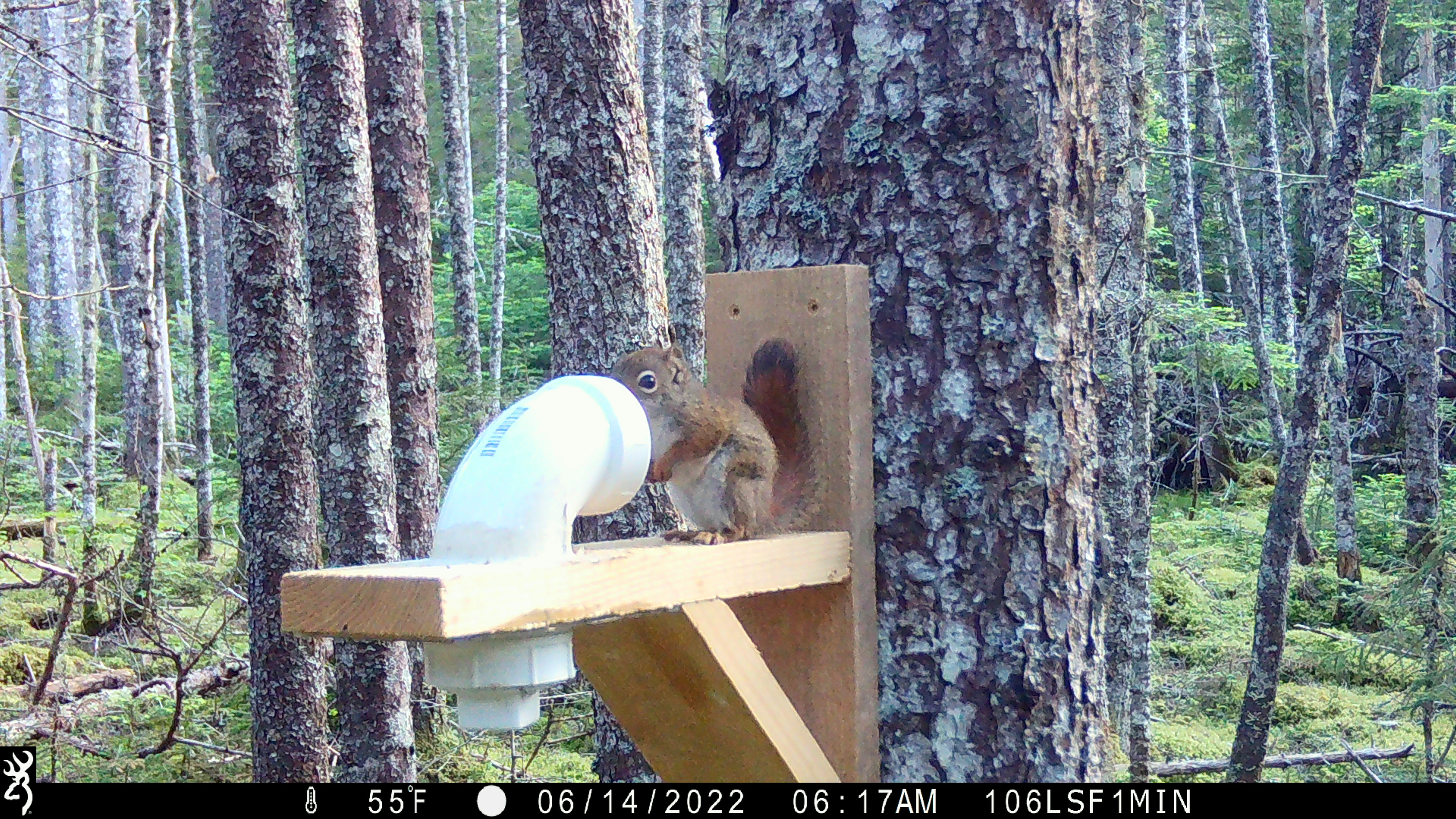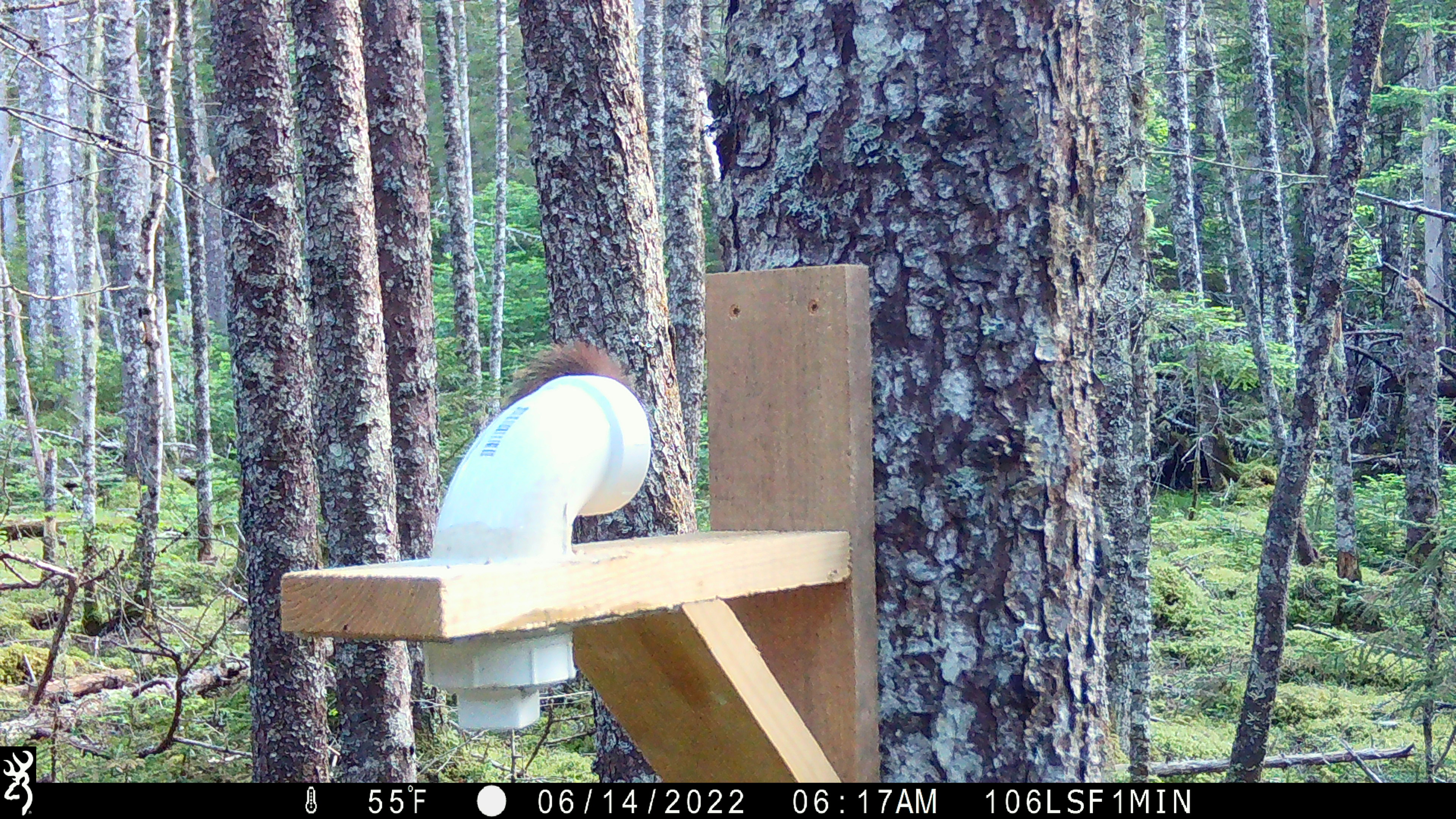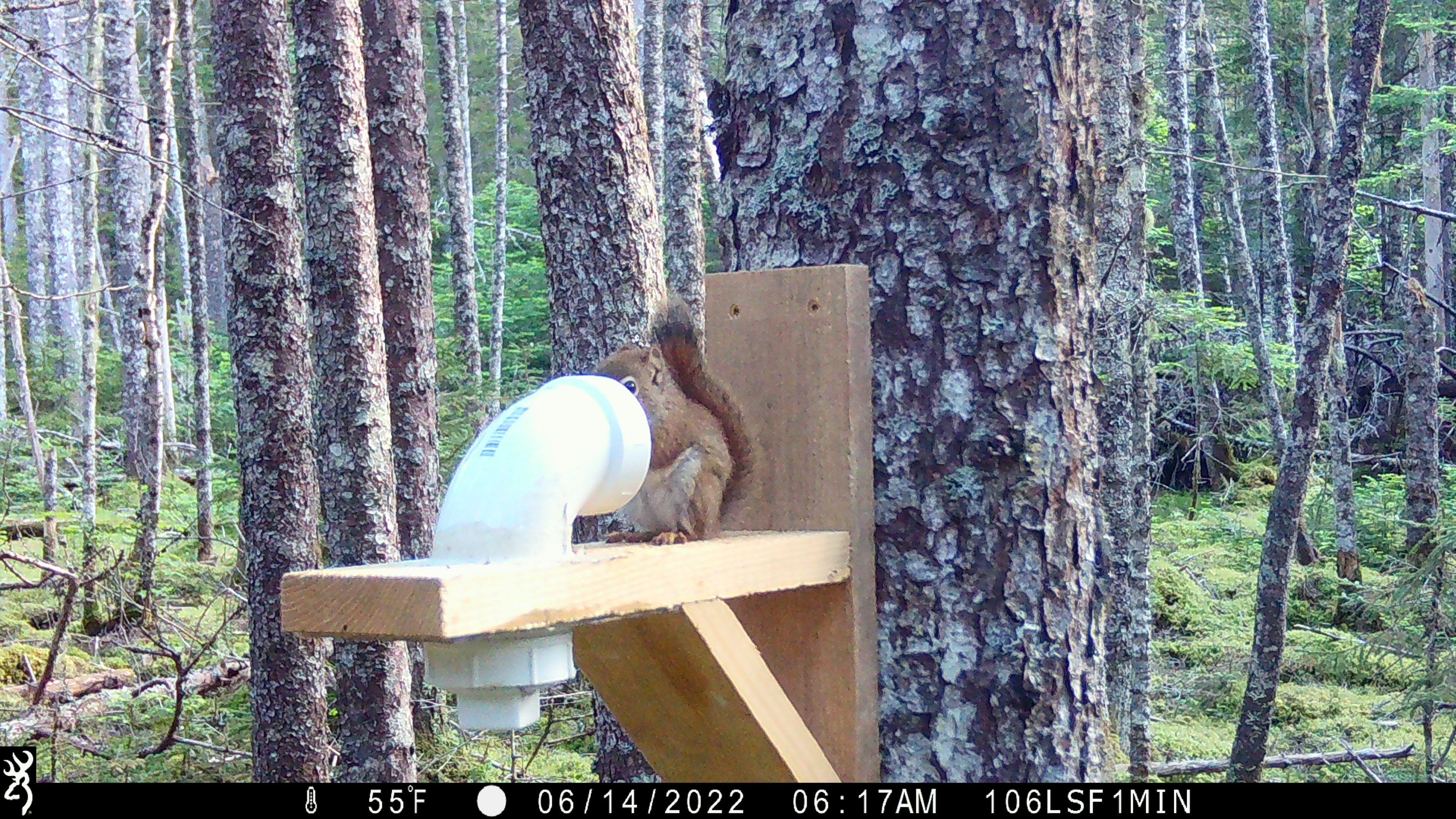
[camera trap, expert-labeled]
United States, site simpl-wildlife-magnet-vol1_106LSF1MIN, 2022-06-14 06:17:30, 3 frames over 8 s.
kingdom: Animalia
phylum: Chordata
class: Mammalia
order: Rodentia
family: Sciuridae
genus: Tamiasciurus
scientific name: Tamiasciurus hudsonicus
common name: red squirrel